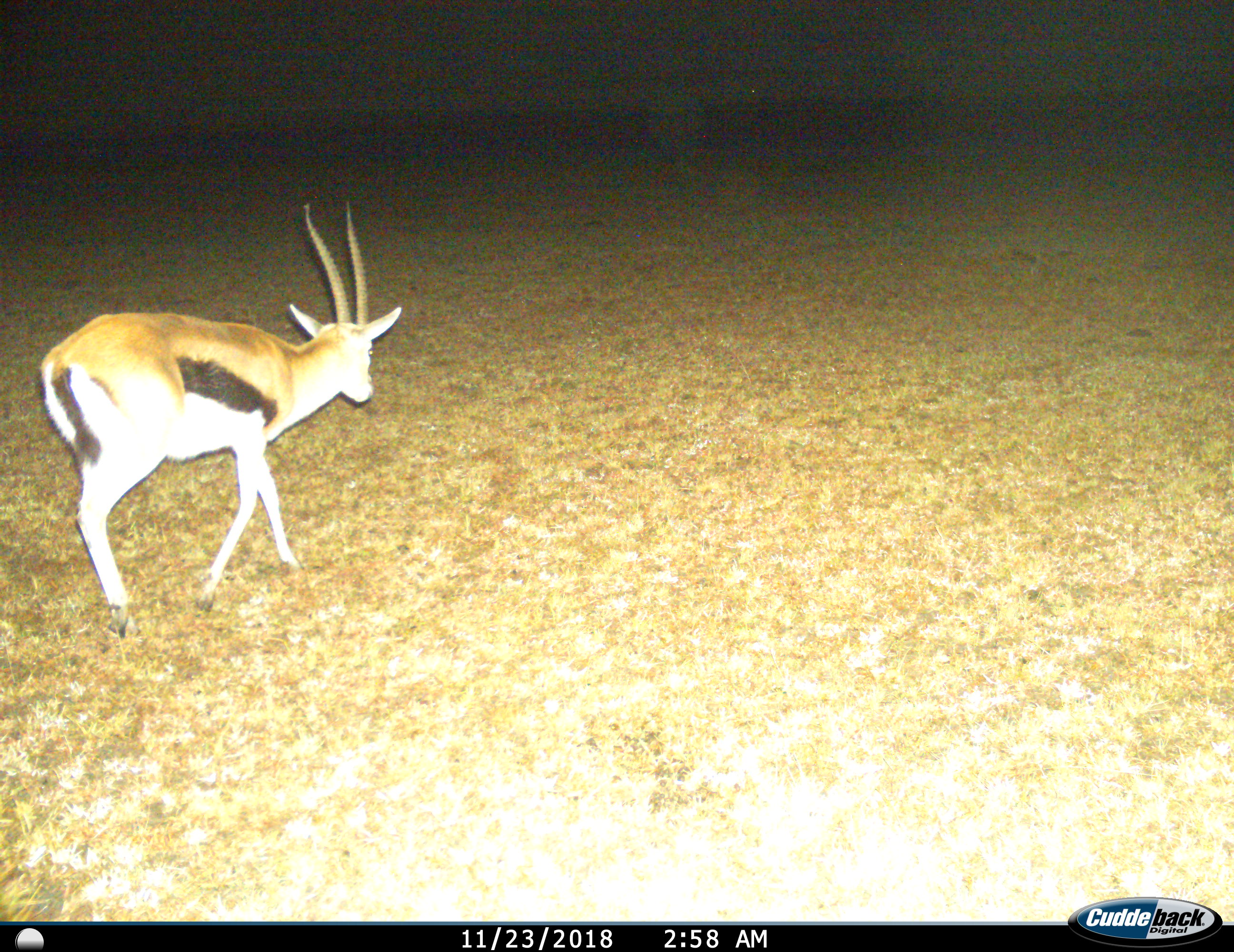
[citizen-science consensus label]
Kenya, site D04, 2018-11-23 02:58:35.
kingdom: Animalia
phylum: Chordata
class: Mammalia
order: Artiodactyla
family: Bovidae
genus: Eudorcas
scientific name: Eudorcas thomsonii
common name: thomson's gazelle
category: gazellethomsons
Gazellethomsons (thomson's gazelle) (Eudorcas thomsonii), count 1. Behavior (volunteer vote fractions): standing 0%, resting 0%, moving 100%, interacting 0%. Young present (vote fraction): 0%. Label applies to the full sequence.